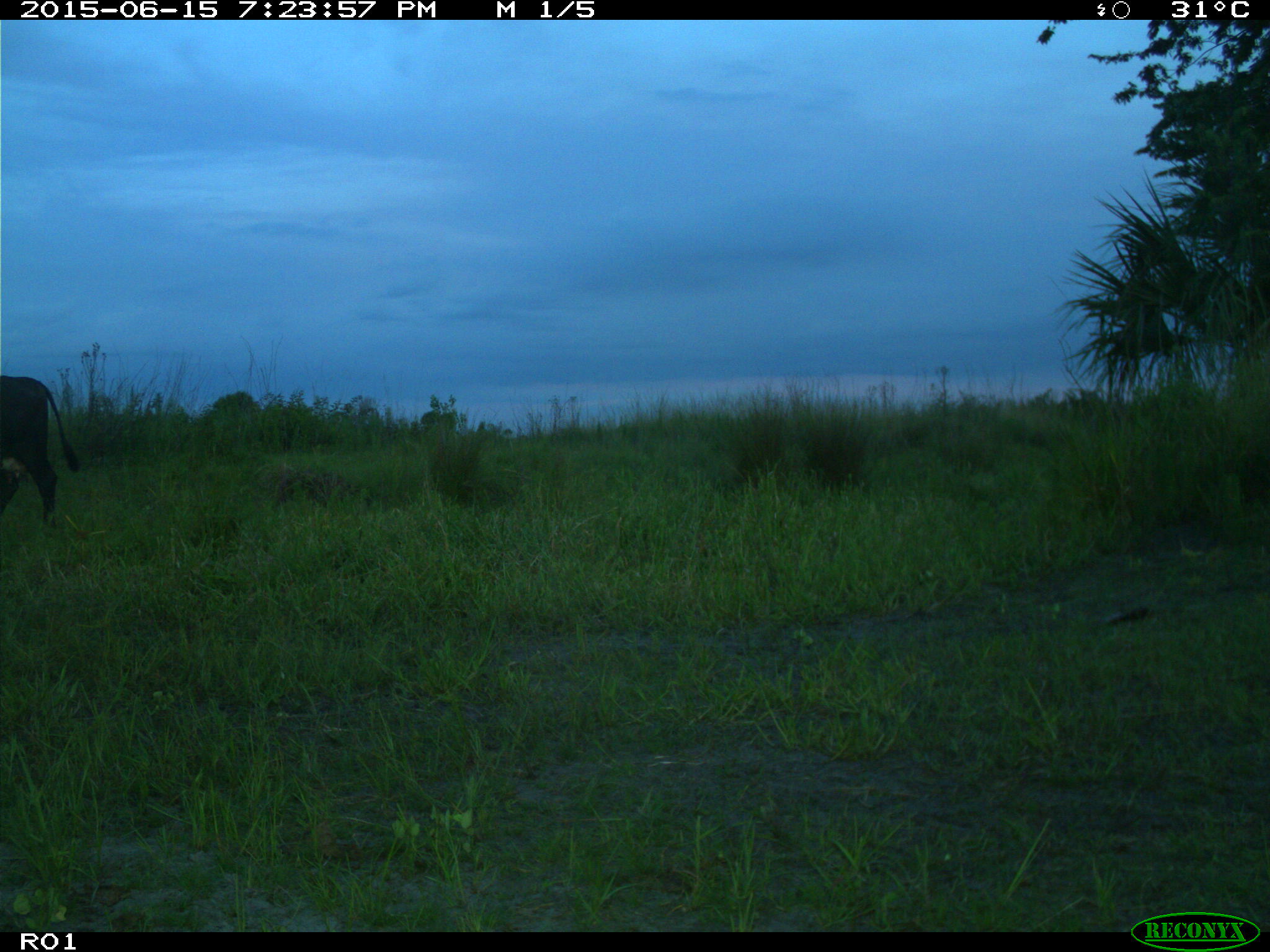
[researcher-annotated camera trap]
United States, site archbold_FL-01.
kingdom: Animalia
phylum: Chordata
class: Mammalia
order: Artiodactyla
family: Bovidae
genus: Bos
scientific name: Bos taurus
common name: domestic cow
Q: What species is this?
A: Bos taurus (domestic cow).